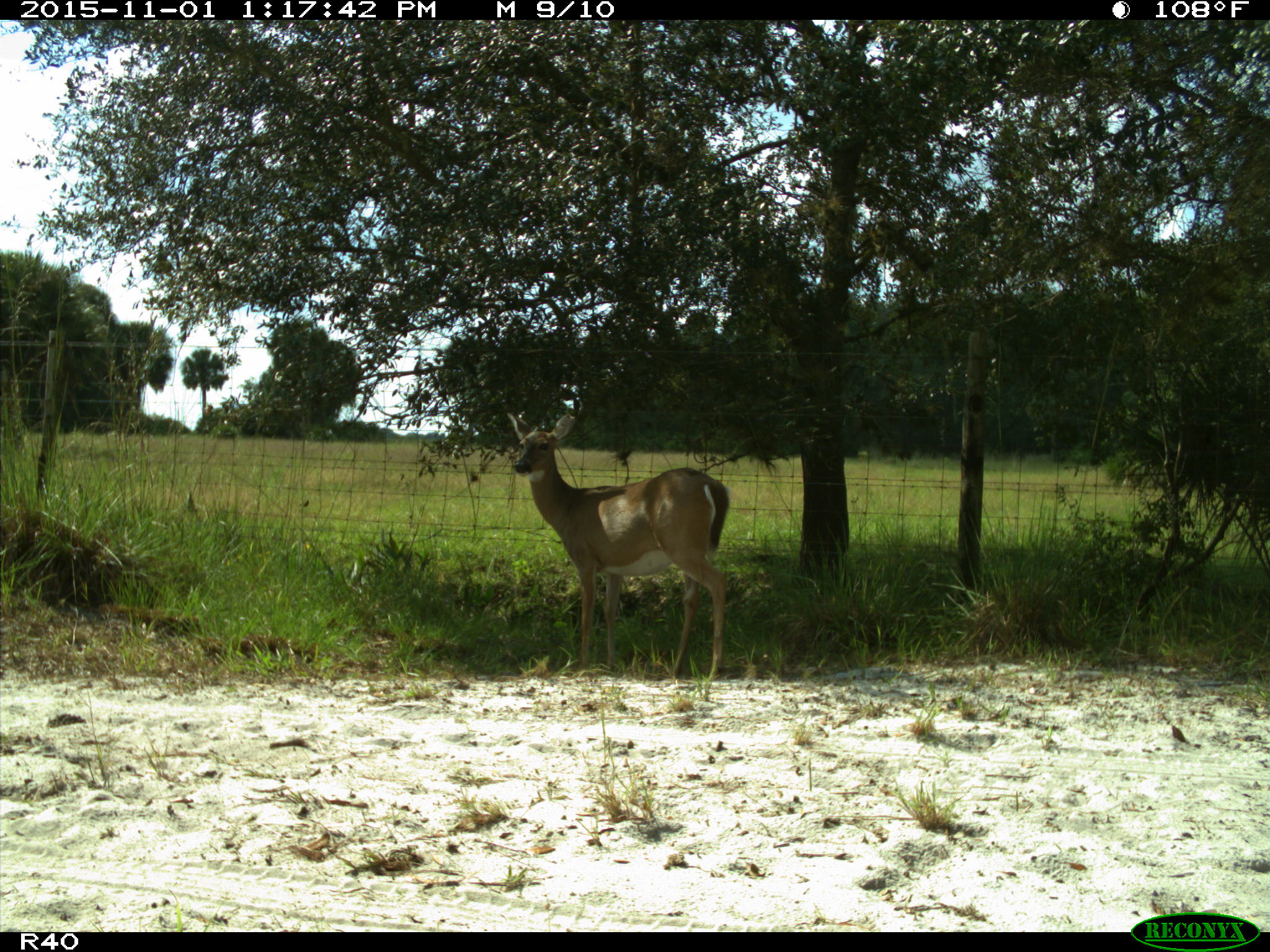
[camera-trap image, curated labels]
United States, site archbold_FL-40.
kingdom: Animalia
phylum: Chordata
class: Mammalia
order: Artiodactyla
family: Cervidae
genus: Odocoileus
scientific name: Odocoileus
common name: deer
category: unidentified deer